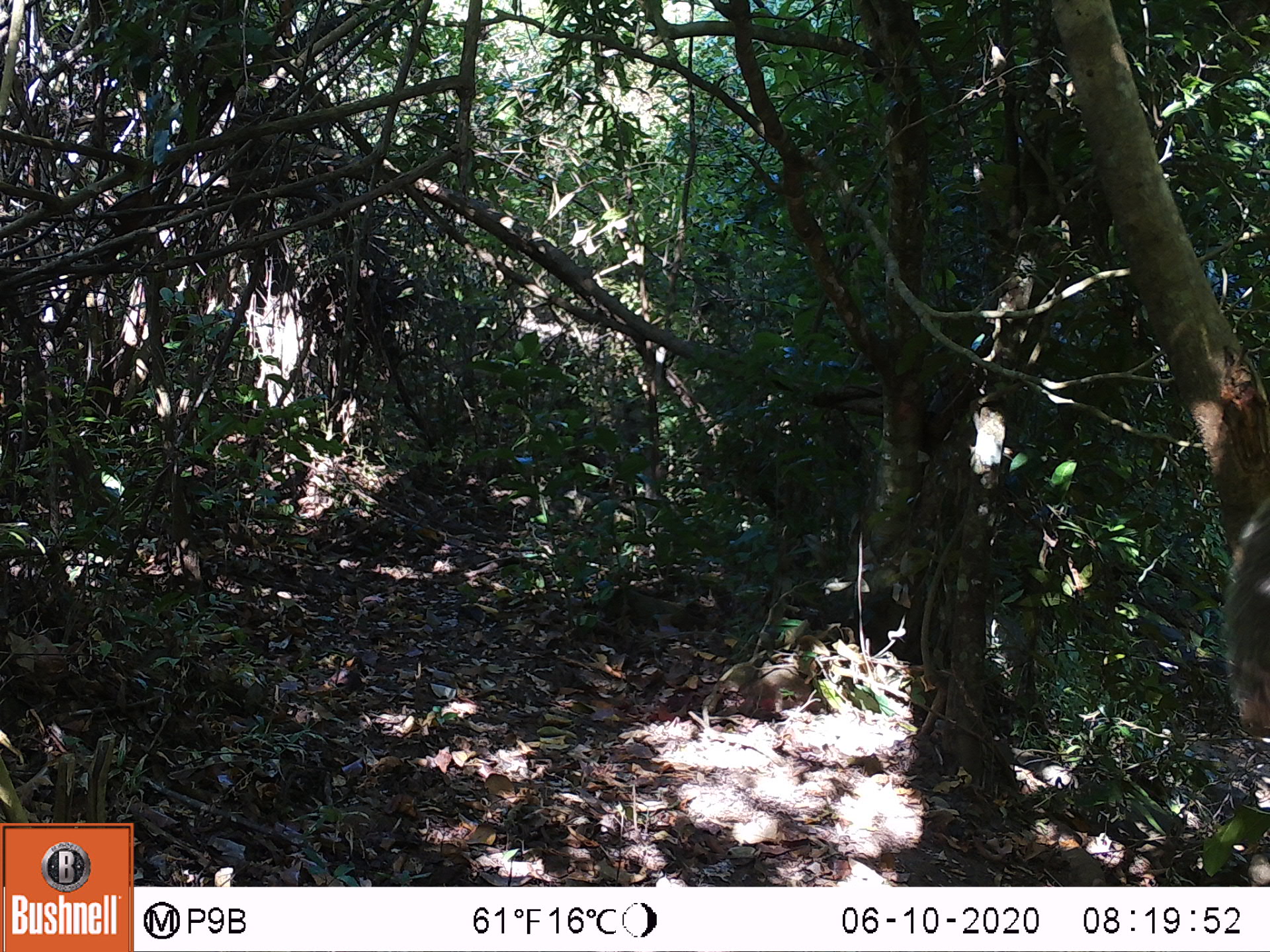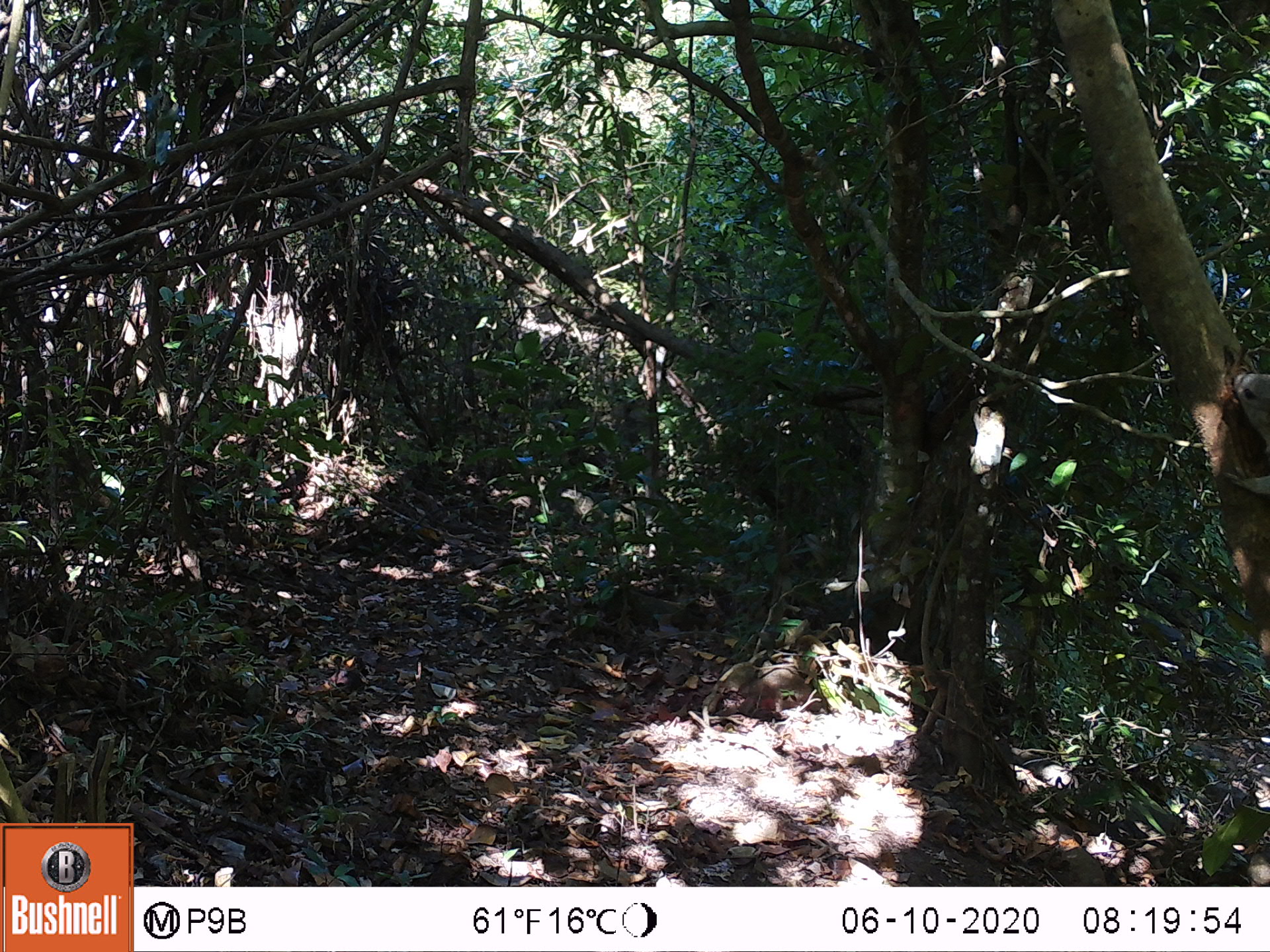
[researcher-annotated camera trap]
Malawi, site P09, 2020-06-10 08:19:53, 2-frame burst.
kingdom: Animalia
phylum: Chordata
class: Mammalia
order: Rodentia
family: Sciuridae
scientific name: Sciuridae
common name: squirrel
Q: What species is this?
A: Squirrel (Sciuridae).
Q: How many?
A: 1.